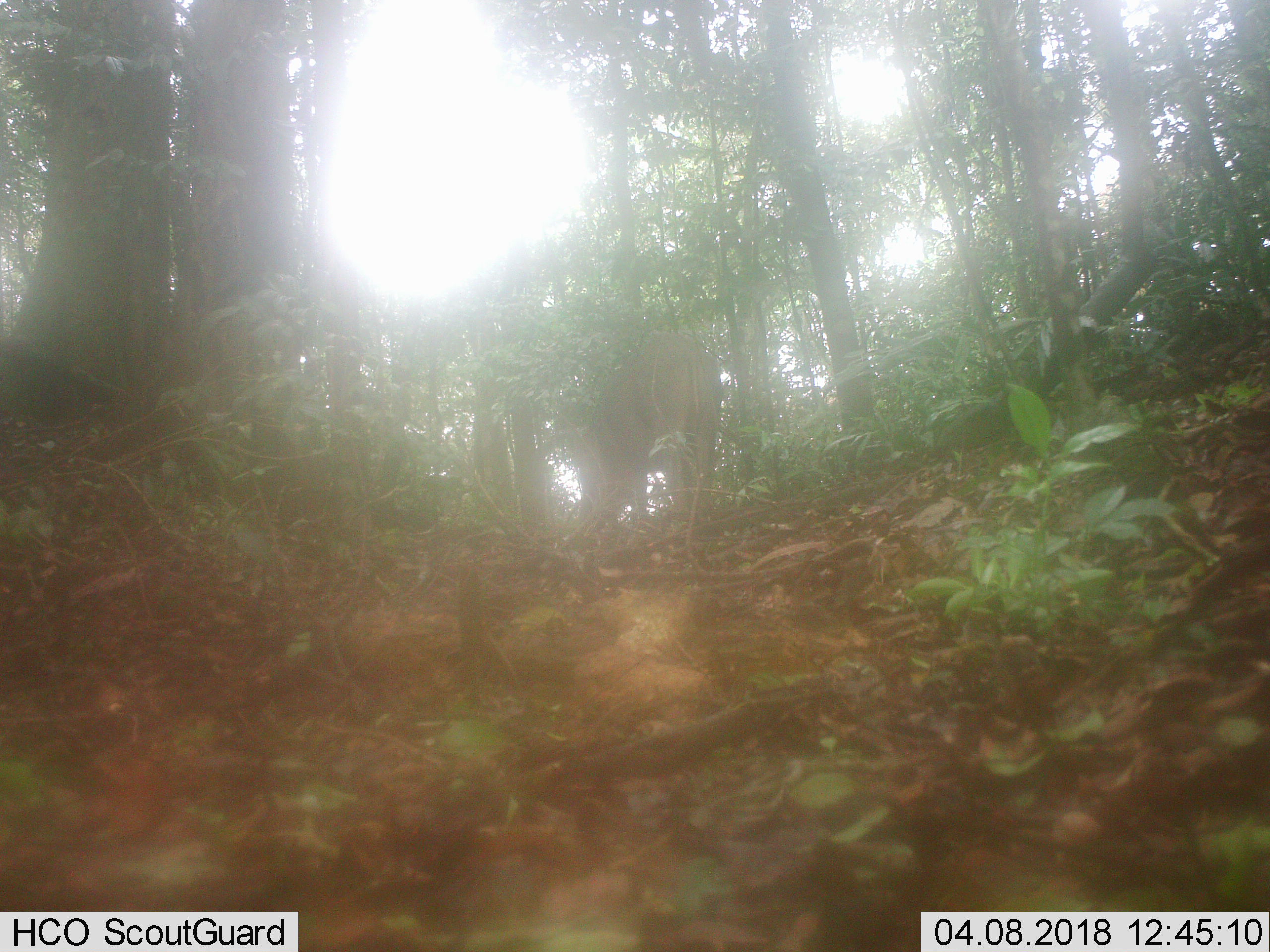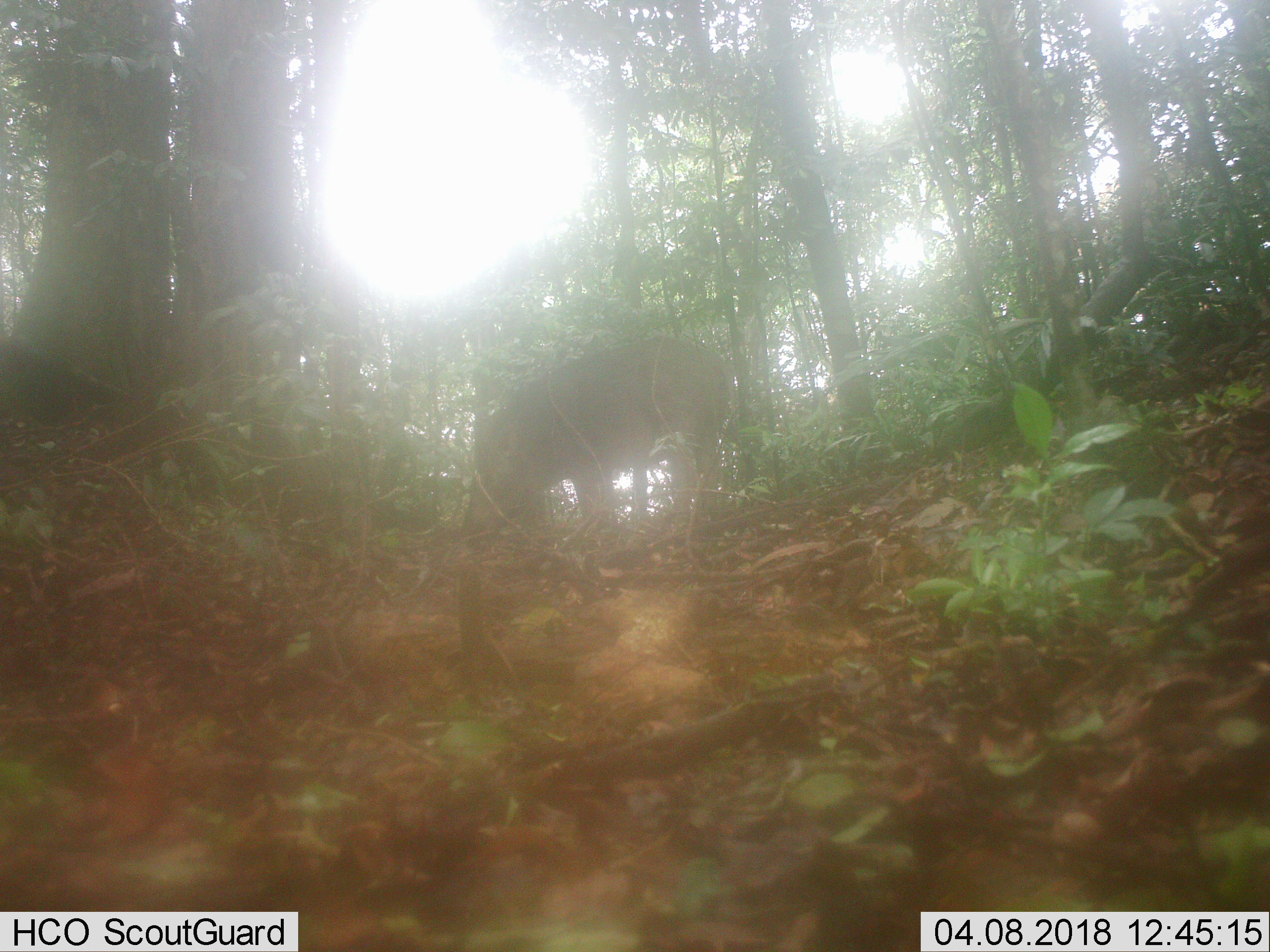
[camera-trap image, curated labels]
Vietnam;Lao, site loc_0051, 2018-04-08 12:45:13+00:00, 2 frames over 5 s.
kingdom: Animalia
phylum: Chordata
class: Mammalia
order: Artiodactyla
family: Suidae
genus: Sus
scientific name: Sus scrofa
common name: eurasian wild pig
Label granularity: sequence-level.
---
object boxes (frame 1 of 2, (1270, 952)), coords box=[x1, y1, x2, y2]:
eurasian wild pig: box=[568, 332, 723, 531]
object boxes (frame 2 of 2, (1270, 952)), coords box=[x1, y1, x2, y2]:
eurasian wild pig: box=[455, 333, 732, 551]